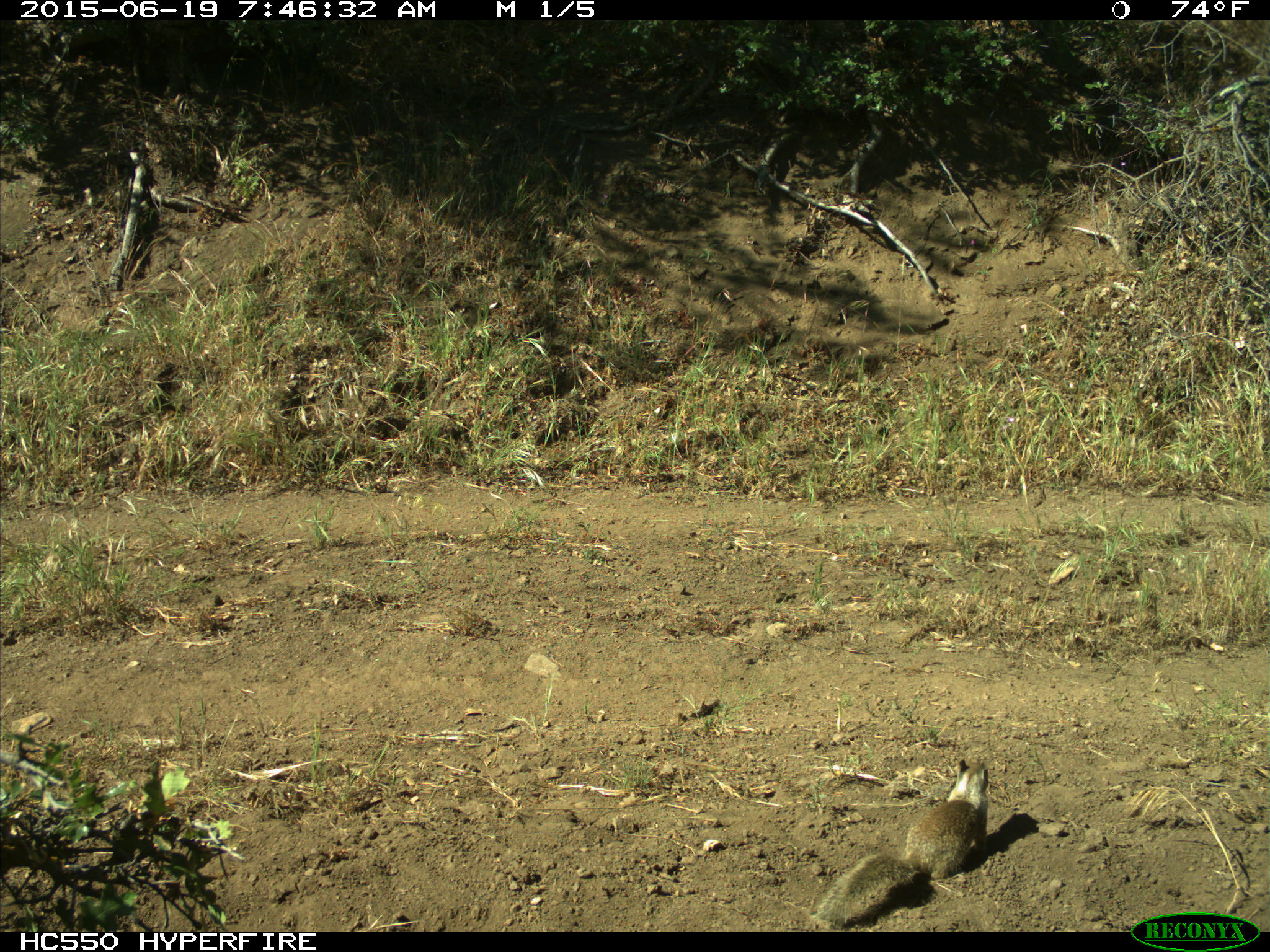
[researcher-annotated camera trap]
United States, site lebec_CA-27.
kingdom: Animalia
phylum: Chordata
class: Mammalia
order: Rodentia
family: Sciuridae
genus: Otospermophilus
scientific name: Otospermophilus beecheyi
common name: california ground squirrel